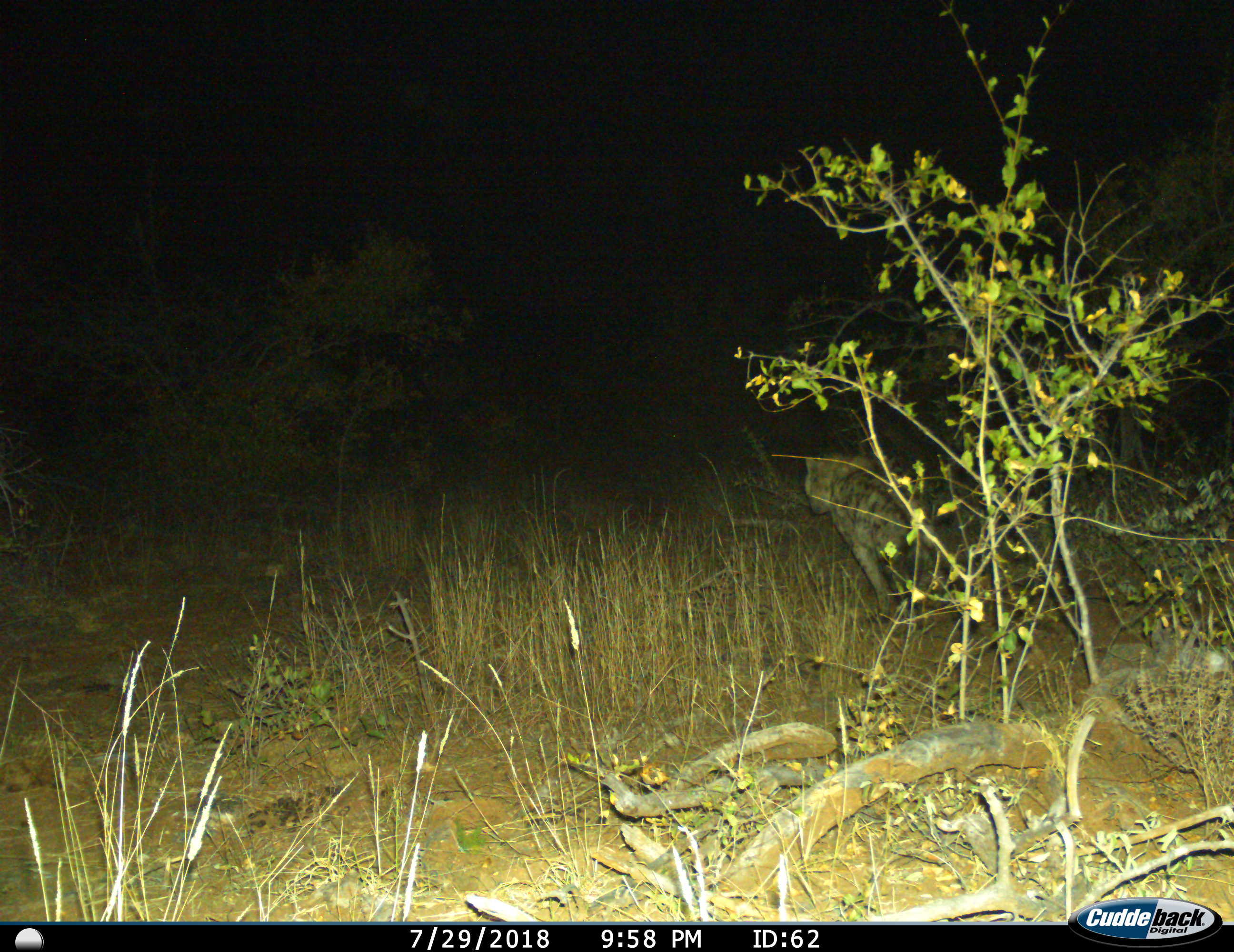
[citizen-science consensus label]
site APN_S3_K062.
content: unidentified animal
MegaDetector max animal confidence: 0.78